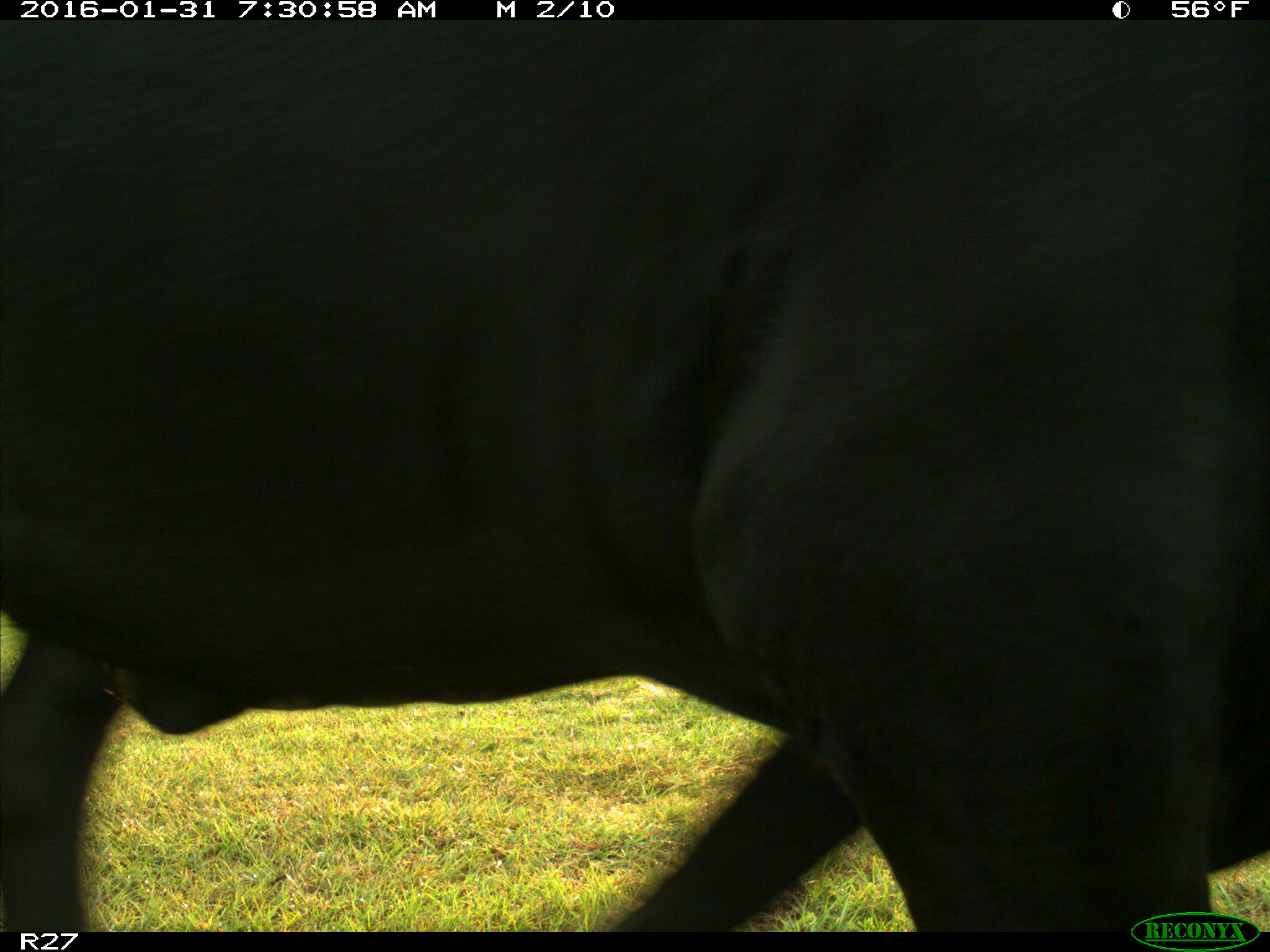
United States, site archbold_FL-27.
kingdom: Animalia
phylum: Chordata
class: Mammalia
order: Artiodactyla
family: Bovidae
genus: Bos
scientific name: Bos taurus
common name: domestic cow